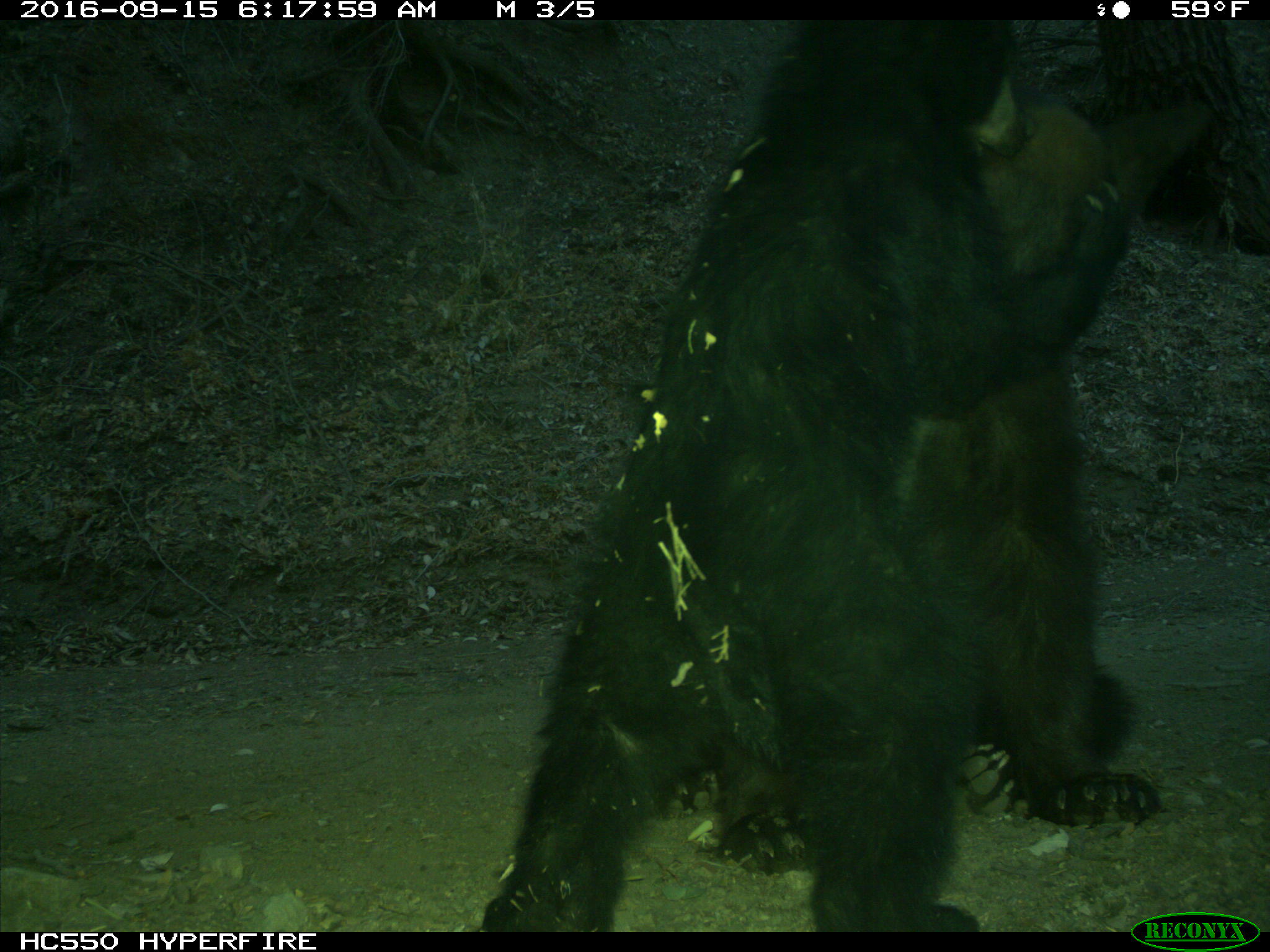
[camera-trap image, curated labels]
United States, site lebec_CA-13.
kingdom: Animalia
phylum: Chordata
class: Mammalia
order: Carnivora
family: Ursidae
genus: Ursus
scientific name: Ursus americanus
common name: american black bear